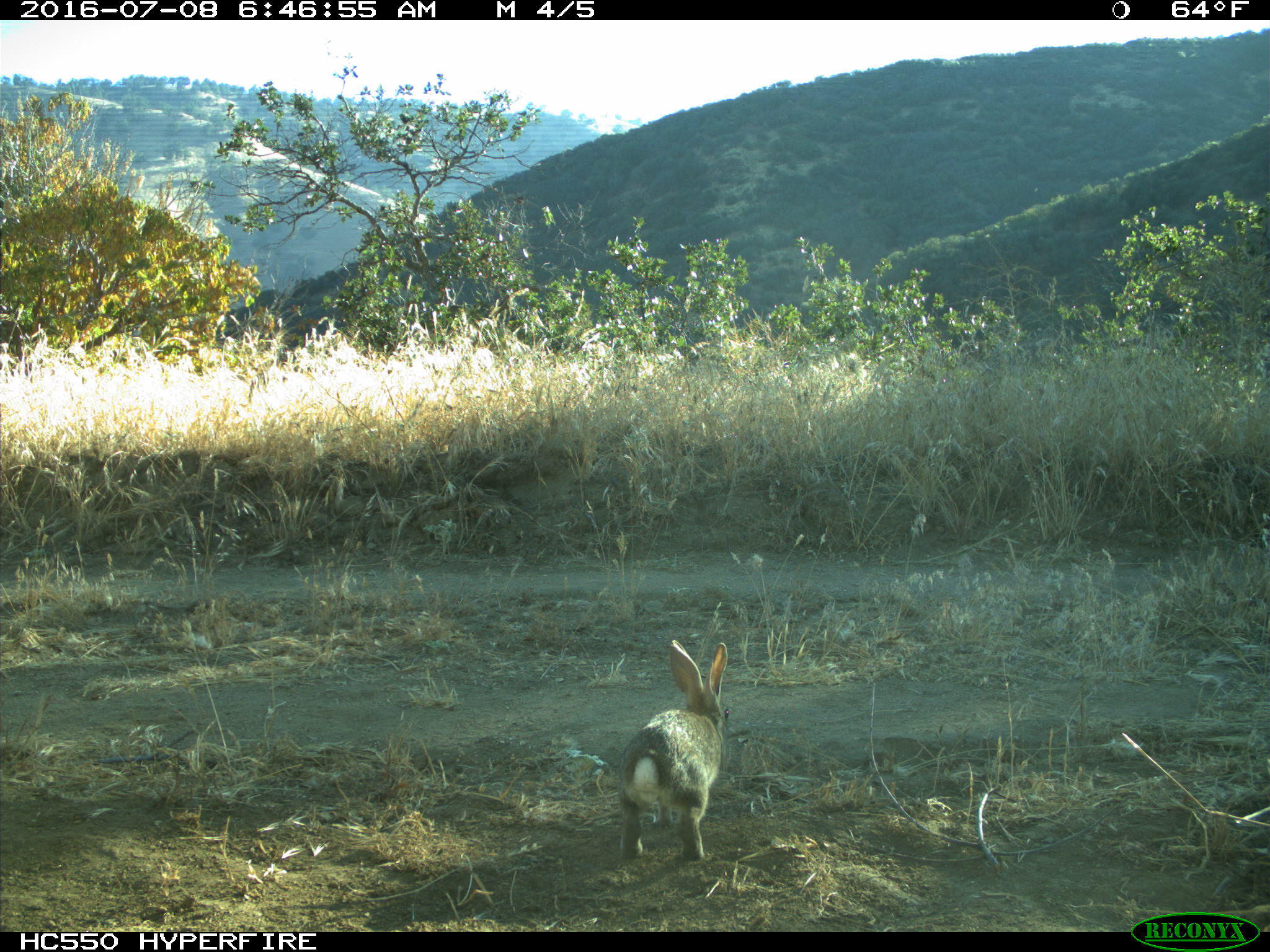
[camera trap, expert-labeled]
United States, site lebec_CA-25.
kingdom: Animalia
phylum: Chordata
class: Mammalia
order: Lagomorpha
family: Leporidae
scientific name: Leporidae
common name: rabbits and hares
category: unidentified rabbit